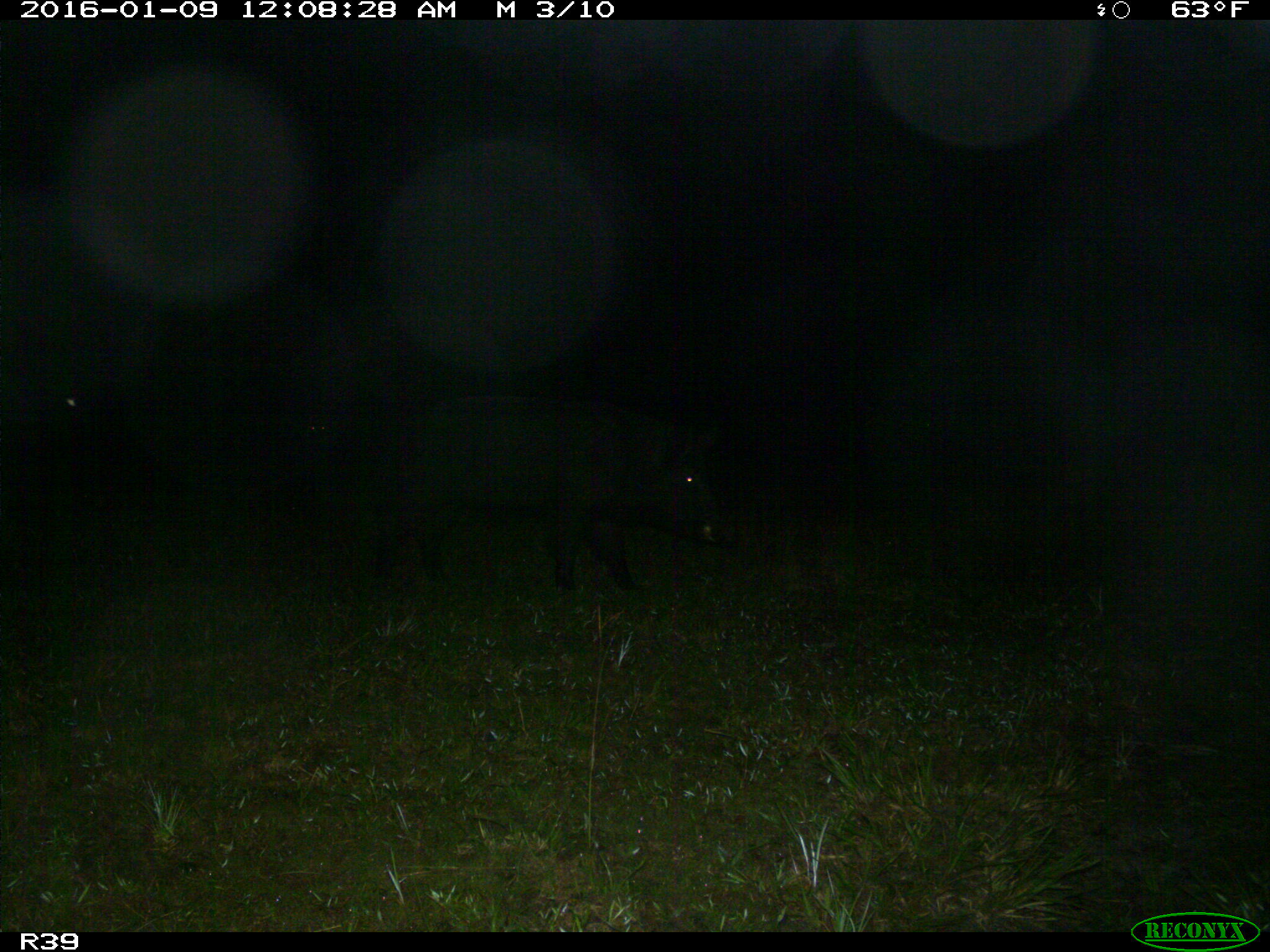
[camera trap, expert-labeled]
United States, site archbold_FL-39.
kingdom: Animalia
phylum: Chordata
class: Mammalia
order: Artiodactyla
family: Suidae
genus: Sus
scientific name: Sus scrofa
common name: wild boar